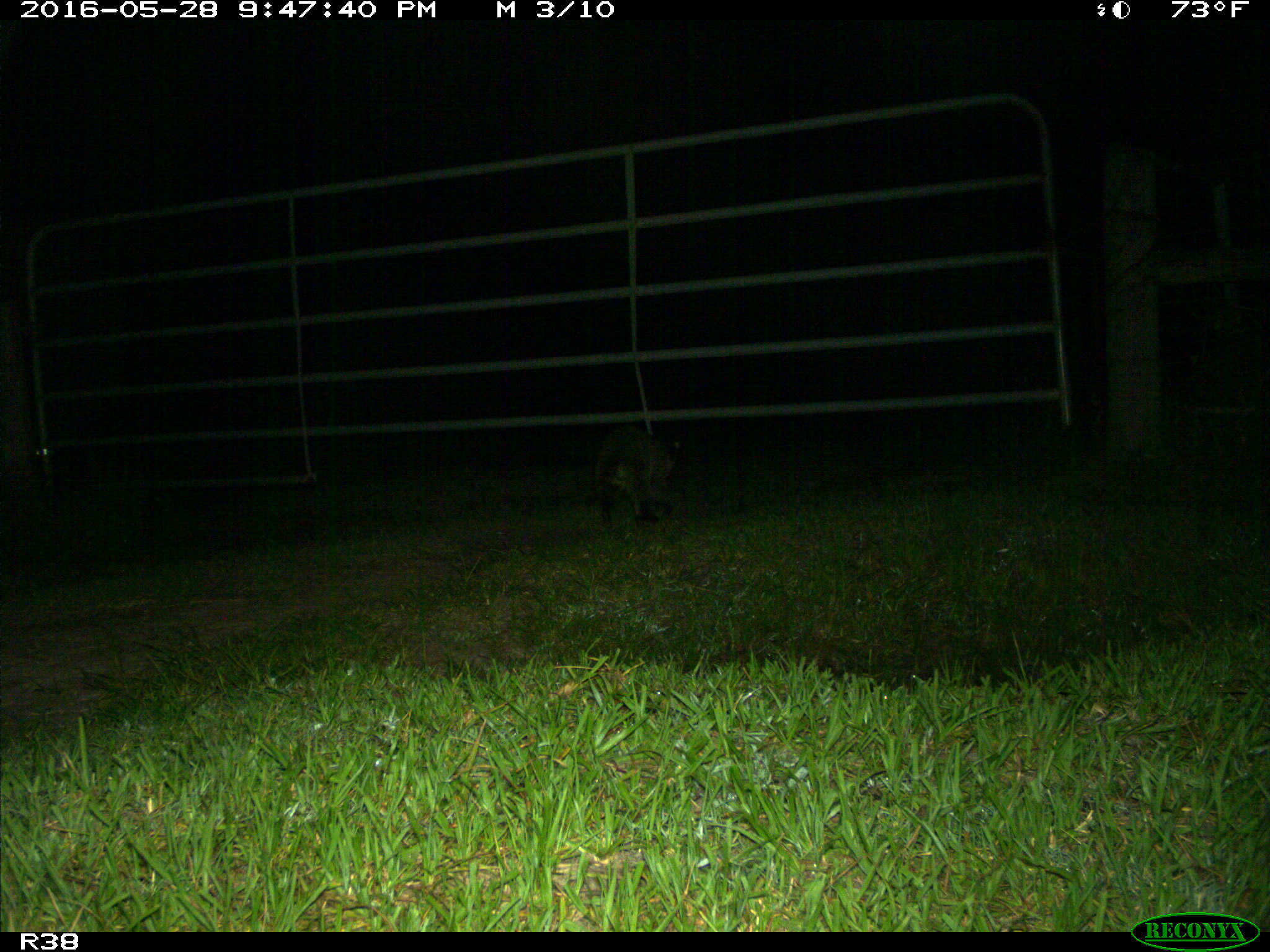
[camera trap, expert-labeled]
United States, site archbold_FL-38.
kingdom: Animalia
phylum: Chordata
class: Mammalia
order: Carnivora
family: Procyonidae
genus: Procyon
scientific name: Procyon lotor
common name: common raccoon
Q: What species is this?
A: Procyon lotor (common raccoon).